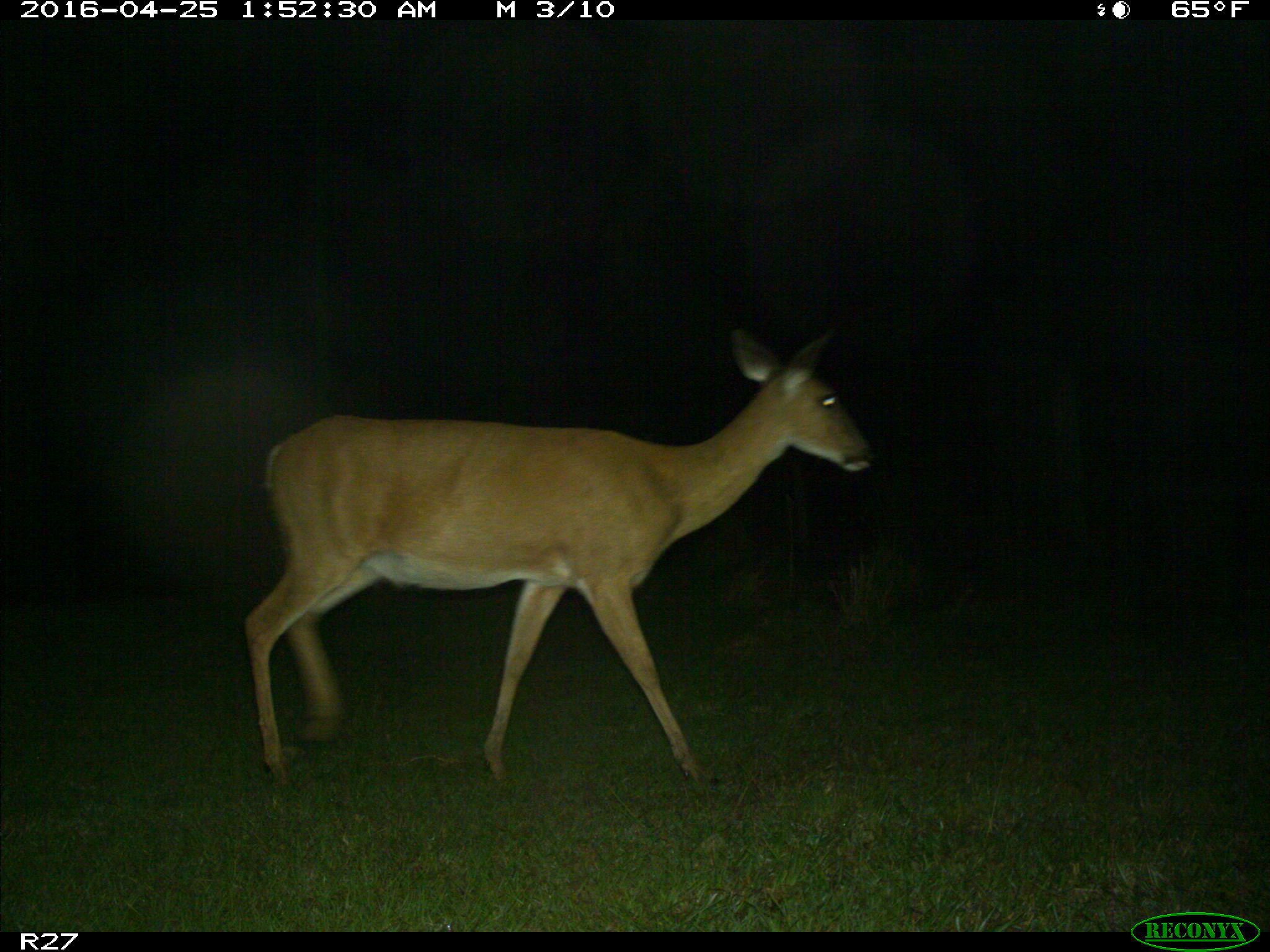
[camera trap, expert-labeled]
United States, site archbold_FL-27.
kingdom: Animalia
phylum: Chordata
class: Mammalia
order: Artiodactyla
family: Cervidae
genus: Odocoileus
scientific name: Odocoileus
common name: deer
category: unidentified deer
Unidentified deer (deer) (Odocoileus).